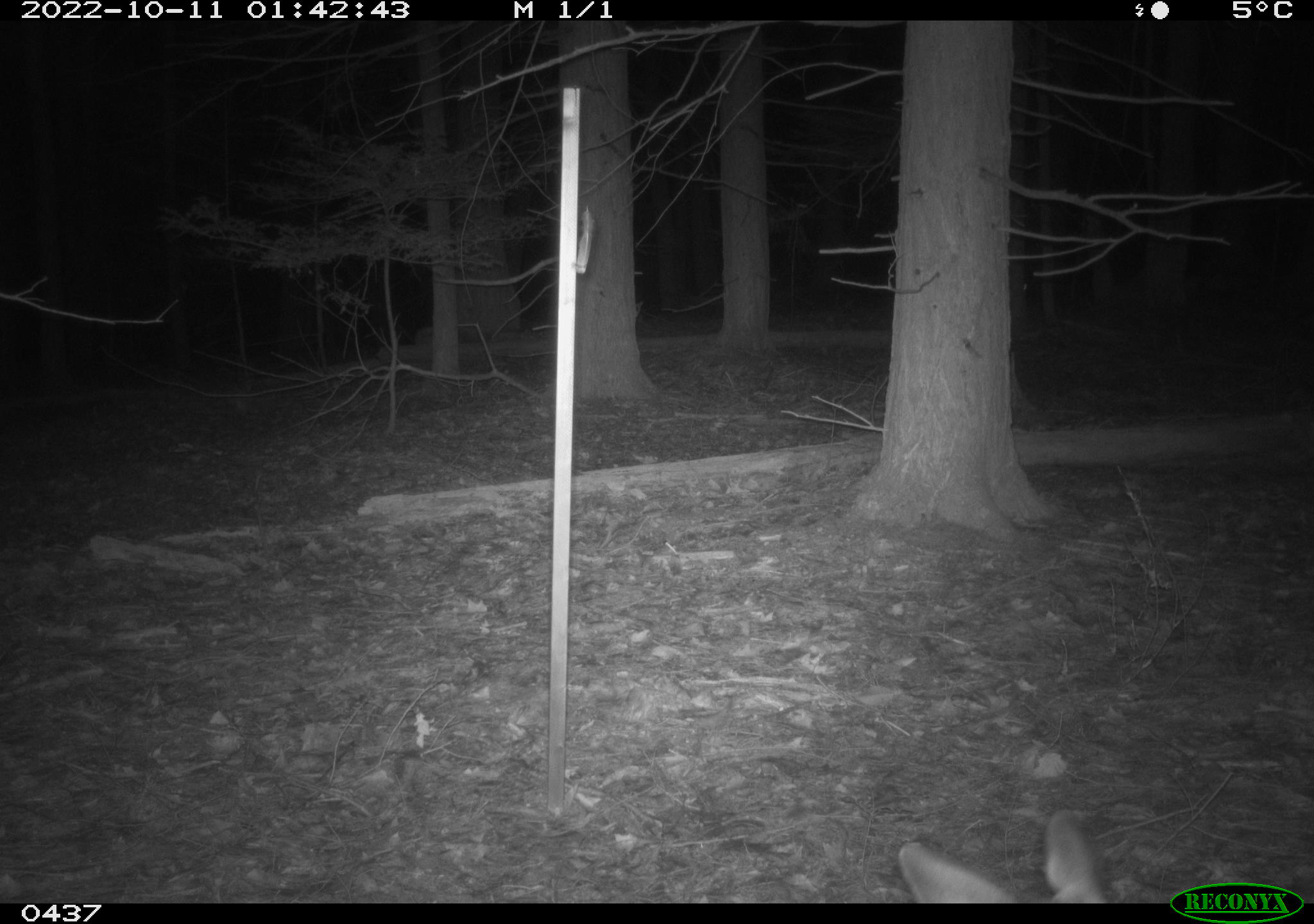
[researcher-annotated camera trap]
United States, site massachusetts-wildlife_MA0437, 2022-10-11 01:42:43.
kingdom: Animalia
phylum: Chordata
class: Mammalia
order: Artiodactyla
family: Cervidae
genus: Odocoileus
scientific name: Odocoileus virginianus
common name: white-tailed deer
White-tailed deer (Odocoileus virginianus).